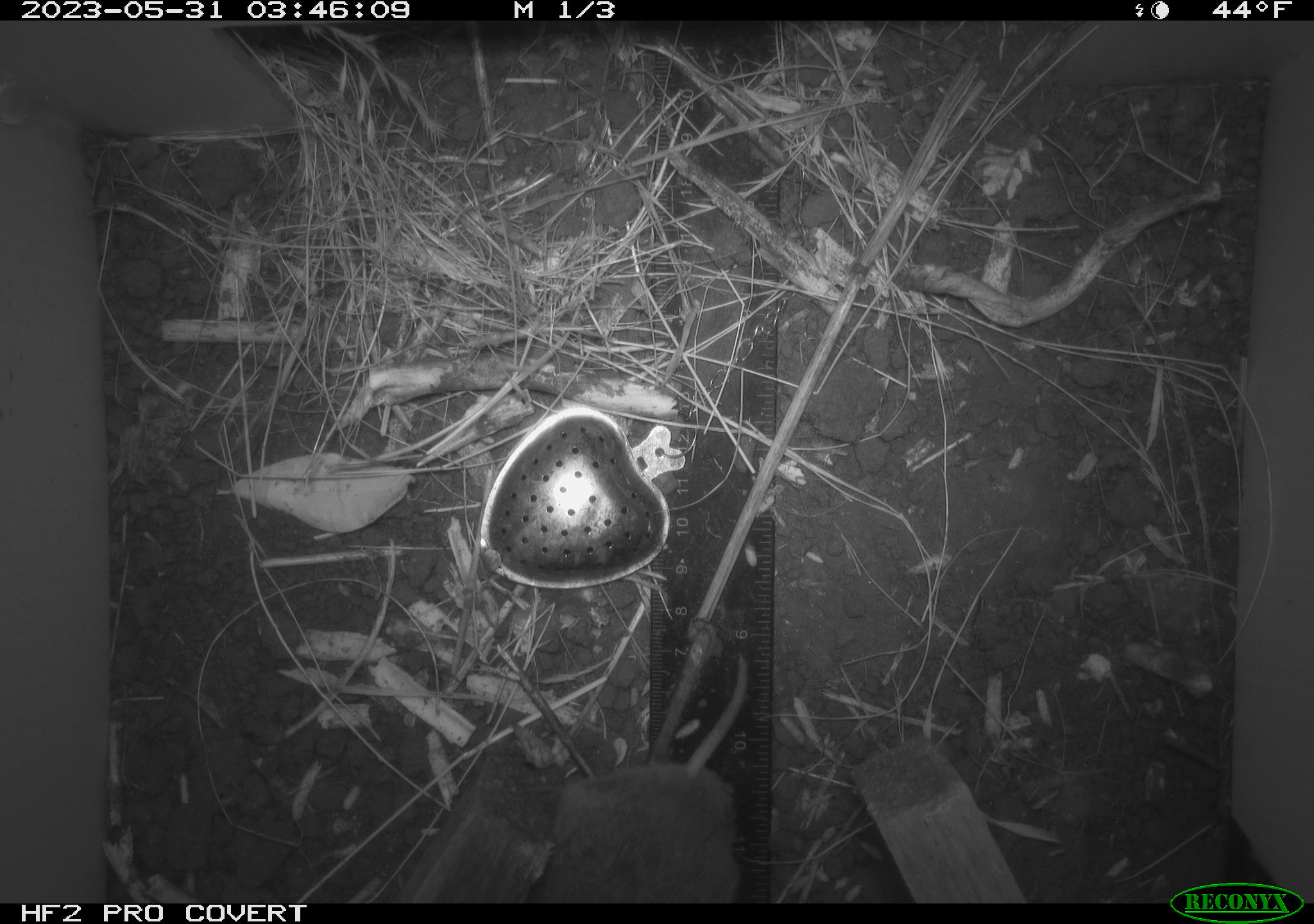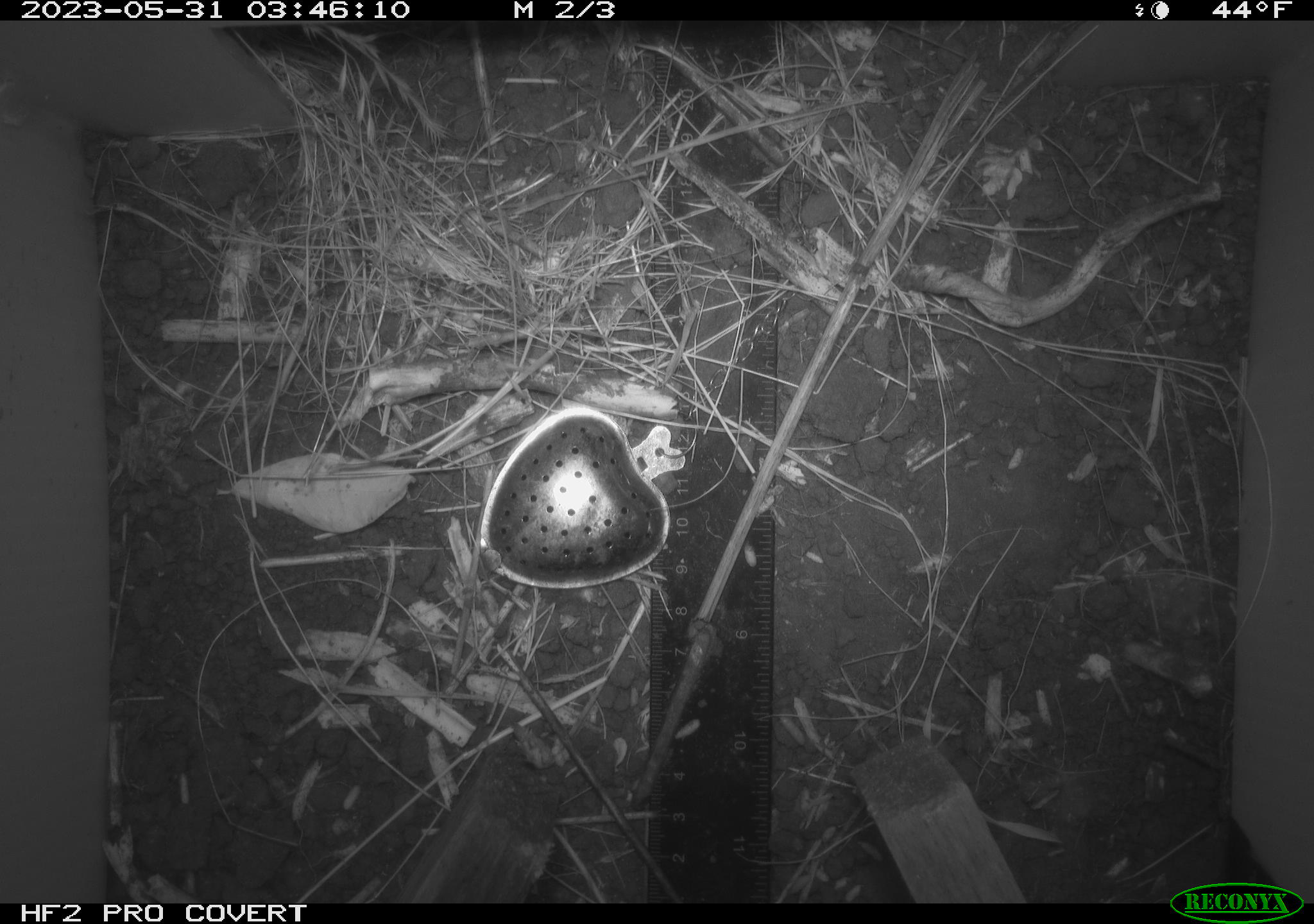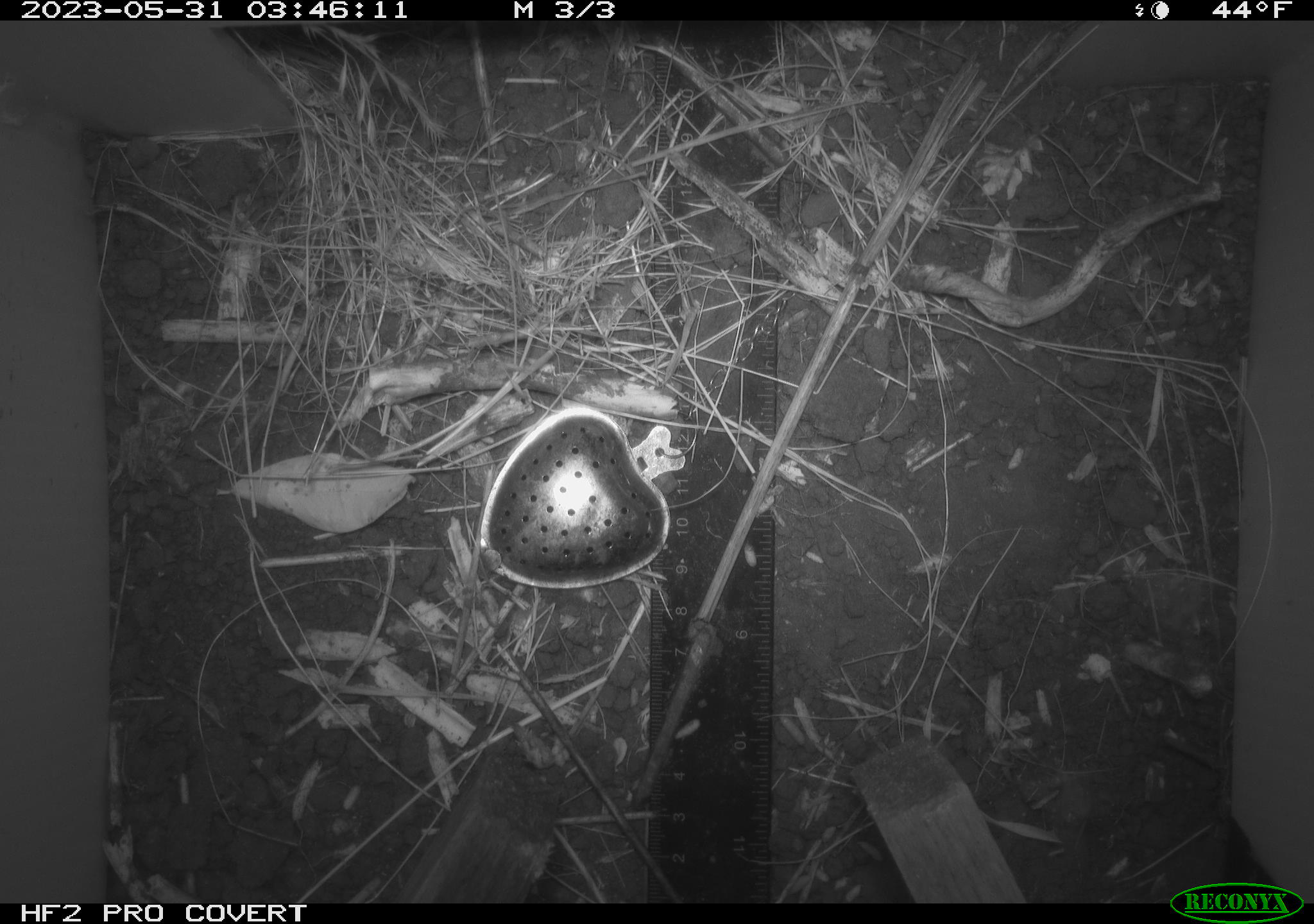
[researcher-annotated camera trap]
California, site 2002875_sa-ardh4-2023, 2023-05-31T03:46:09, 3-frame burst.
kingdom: Animalia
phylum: Chordata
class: Mammalia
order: Rodentia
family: Cricetidae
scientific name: Arvicolinae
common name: voles, lemmings, and muskrats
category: arvicolinae subfamily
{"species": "arvicolinae subfamily (voles, lemmings, and muskrats) (Arvicolinae)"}